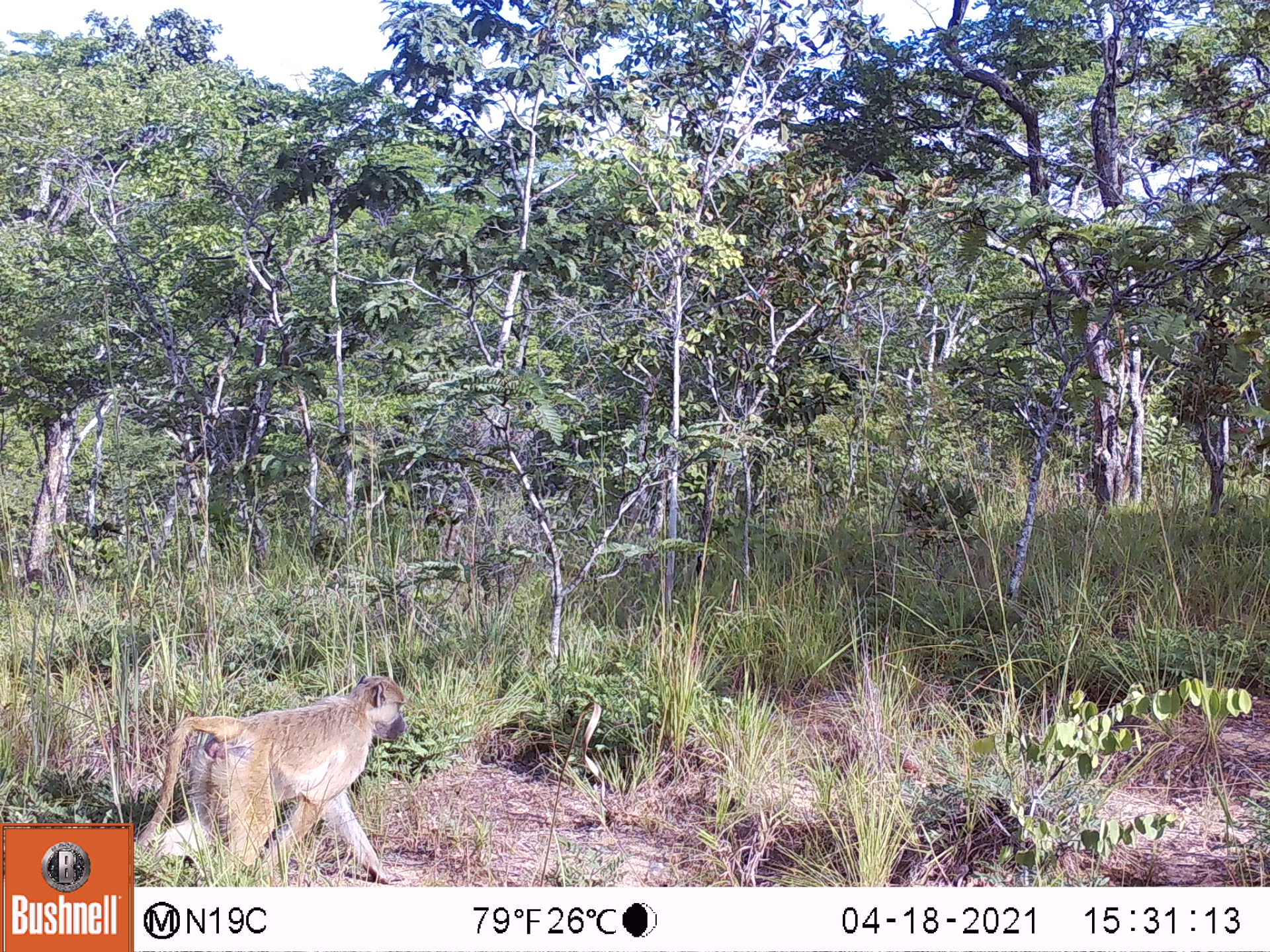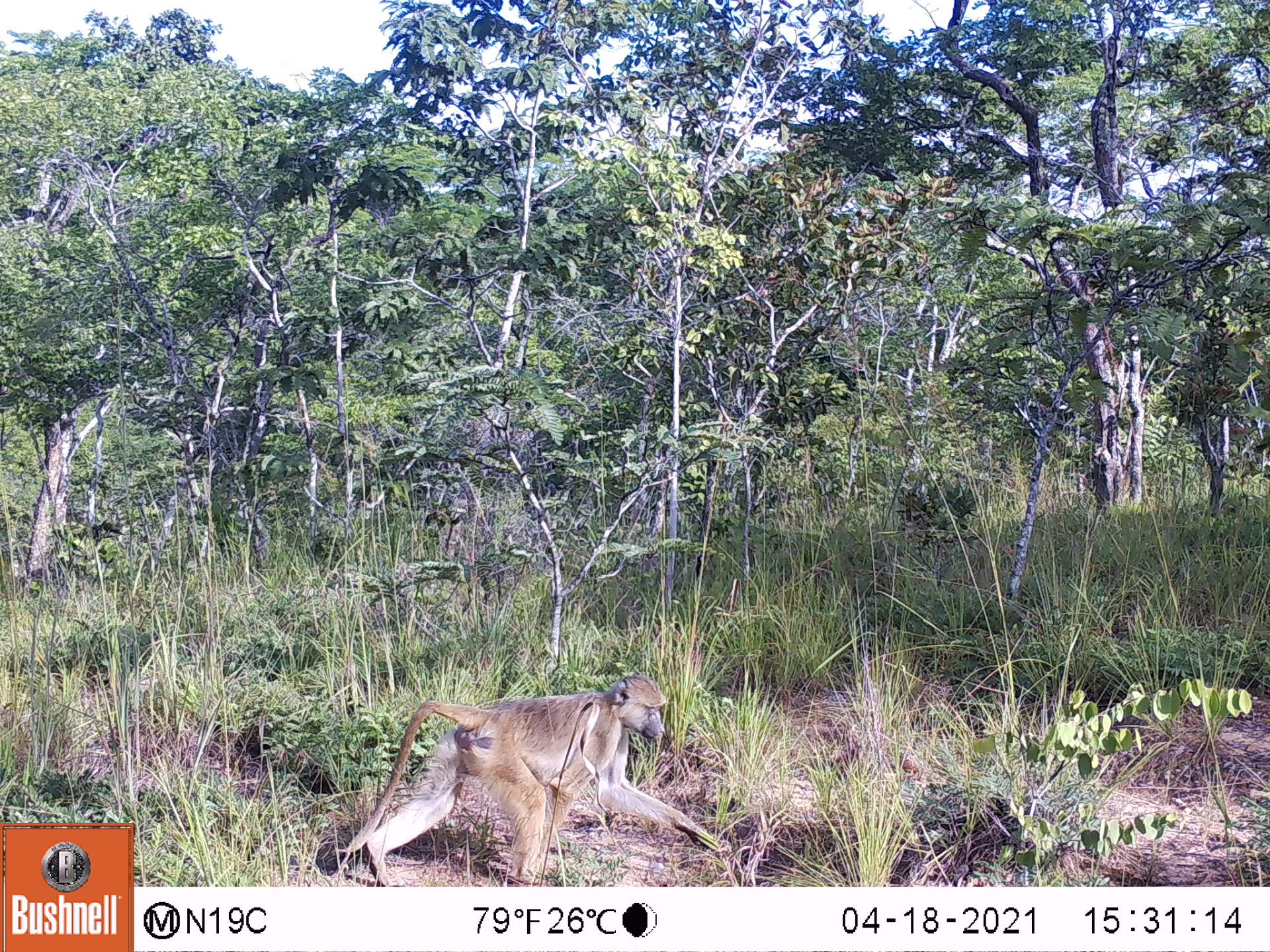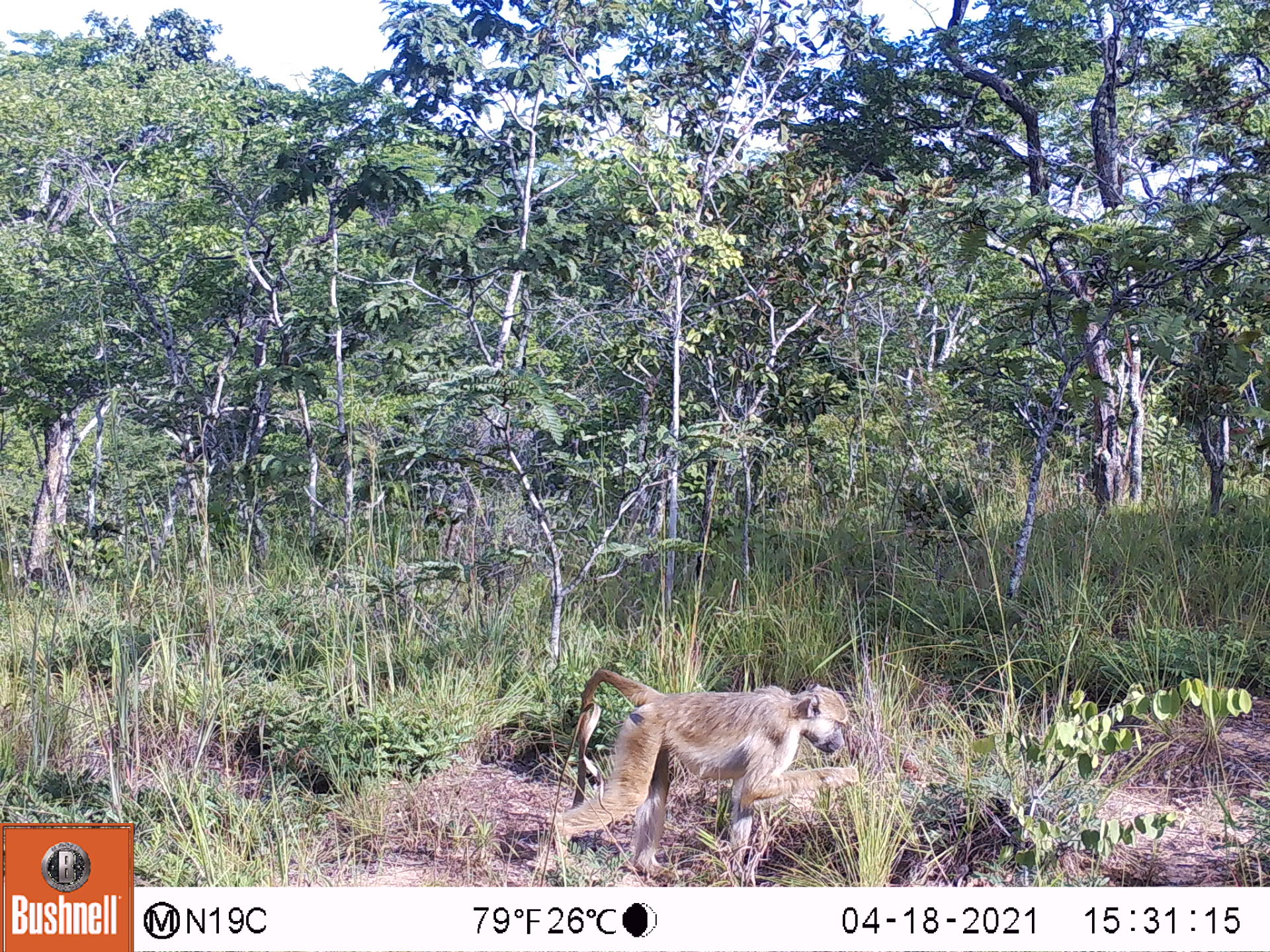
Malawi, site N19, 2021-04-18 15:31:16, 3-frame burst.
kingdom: Animalia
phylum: Chordata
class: Mammalia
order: Primates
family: Cercopithecidae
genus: Papio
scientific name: Papio cynocephalus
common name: yellow baboon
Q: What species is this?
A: Yellow baboon (Papio cynocephalus).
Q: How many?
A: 1.